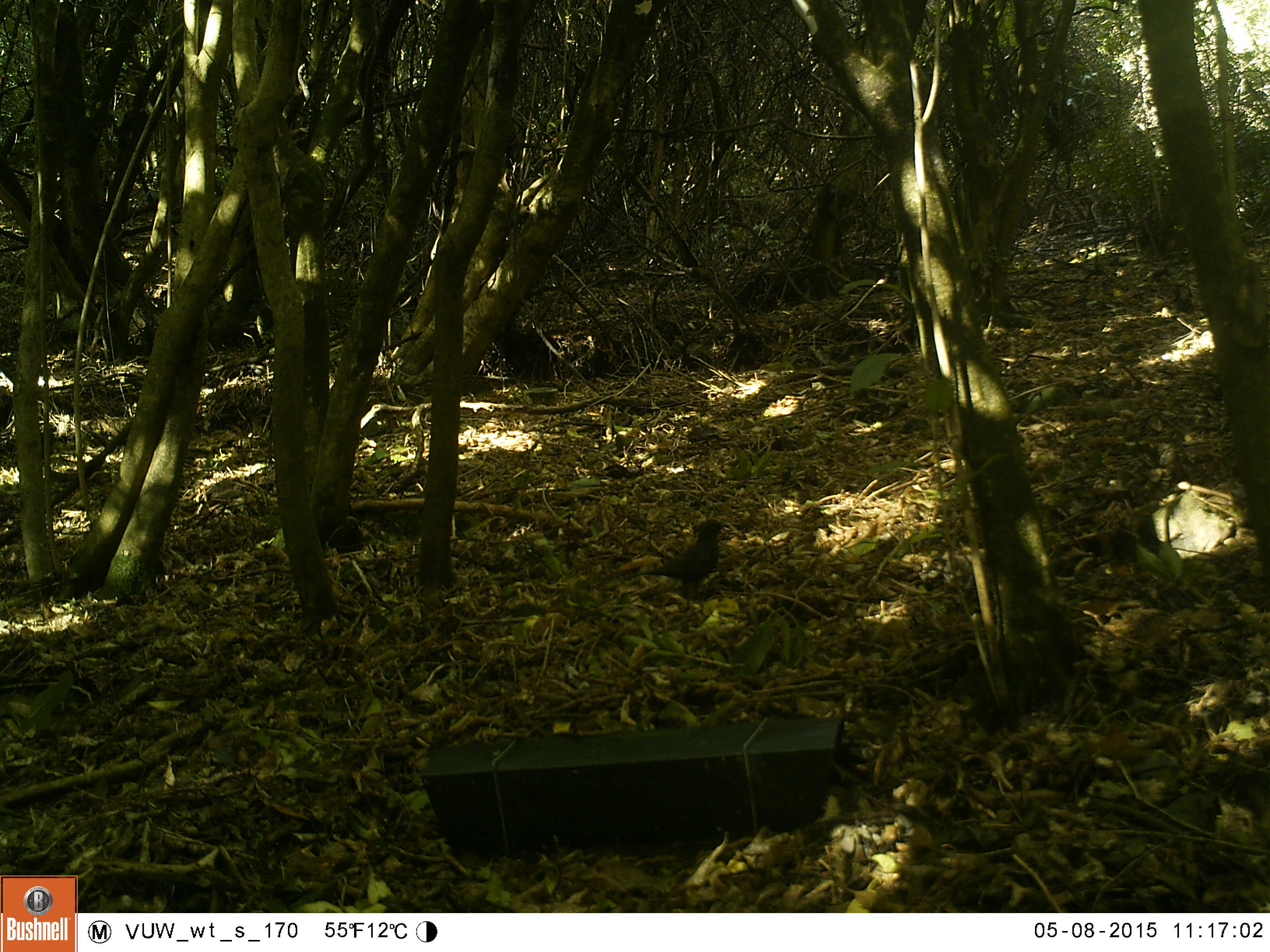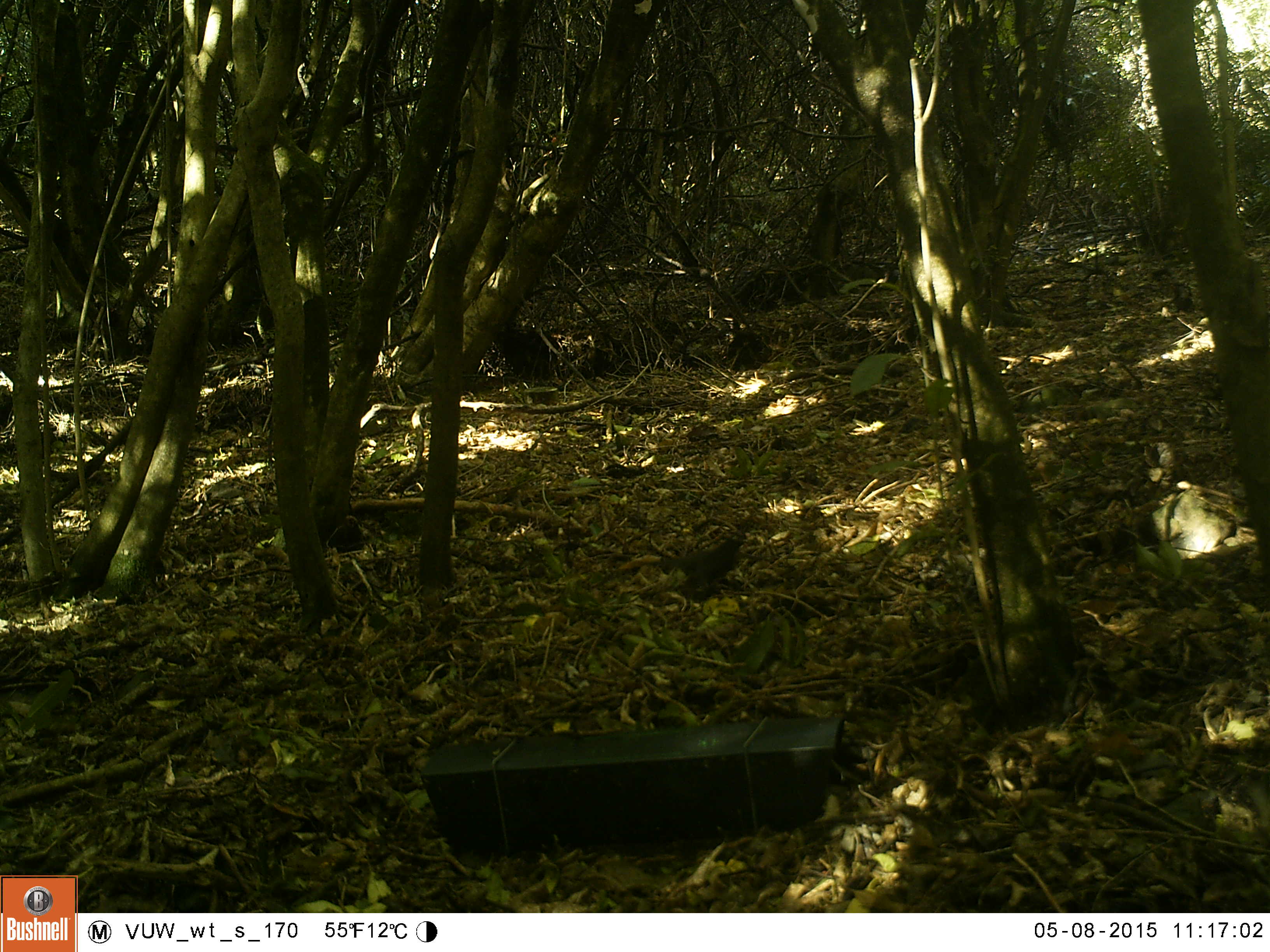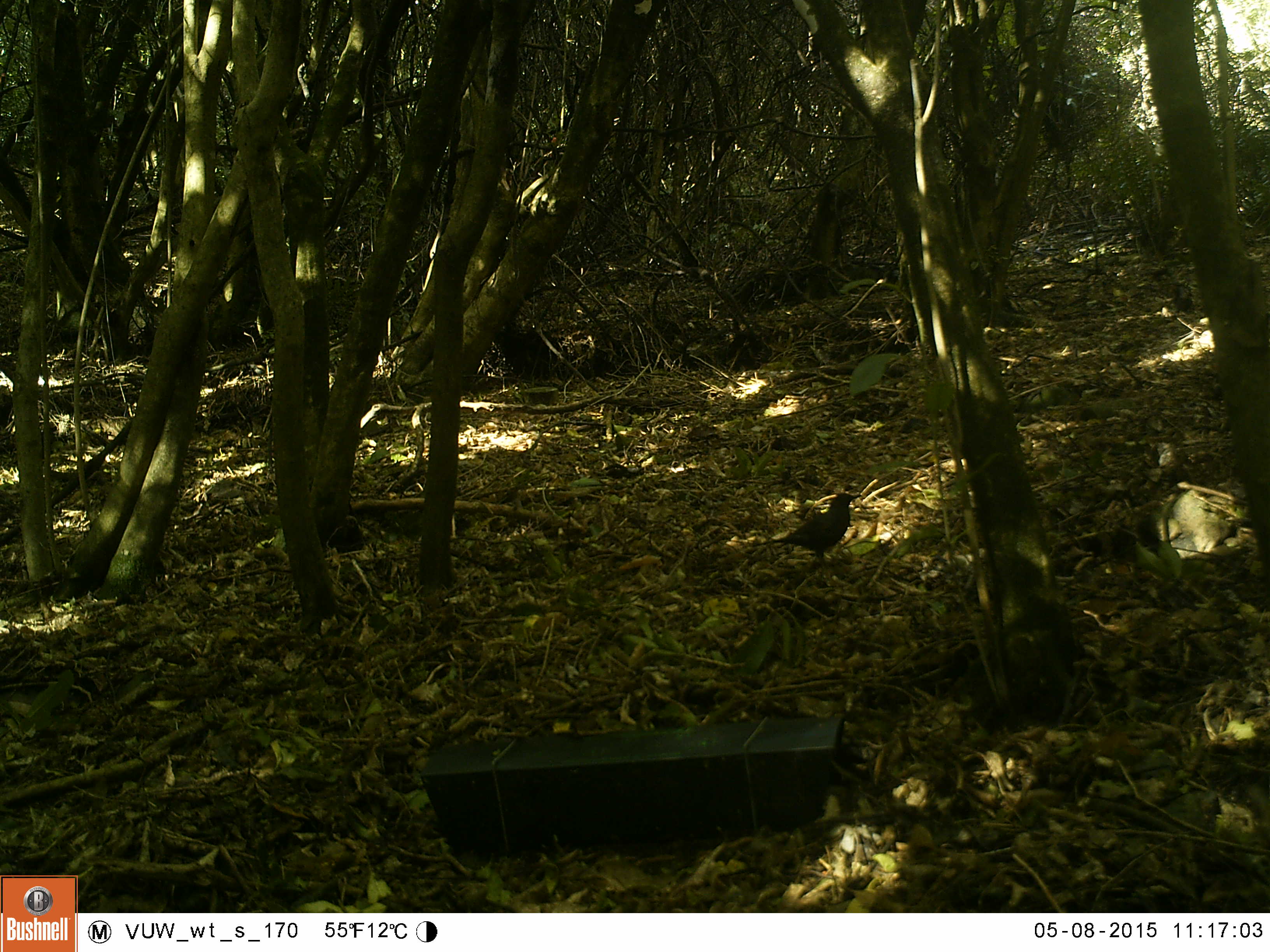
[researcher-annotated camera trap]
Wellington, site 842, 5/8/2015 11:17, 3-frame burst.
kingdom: Animalia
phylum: Chordata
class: Aves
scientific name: Aves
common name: bird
Bird (Aves).